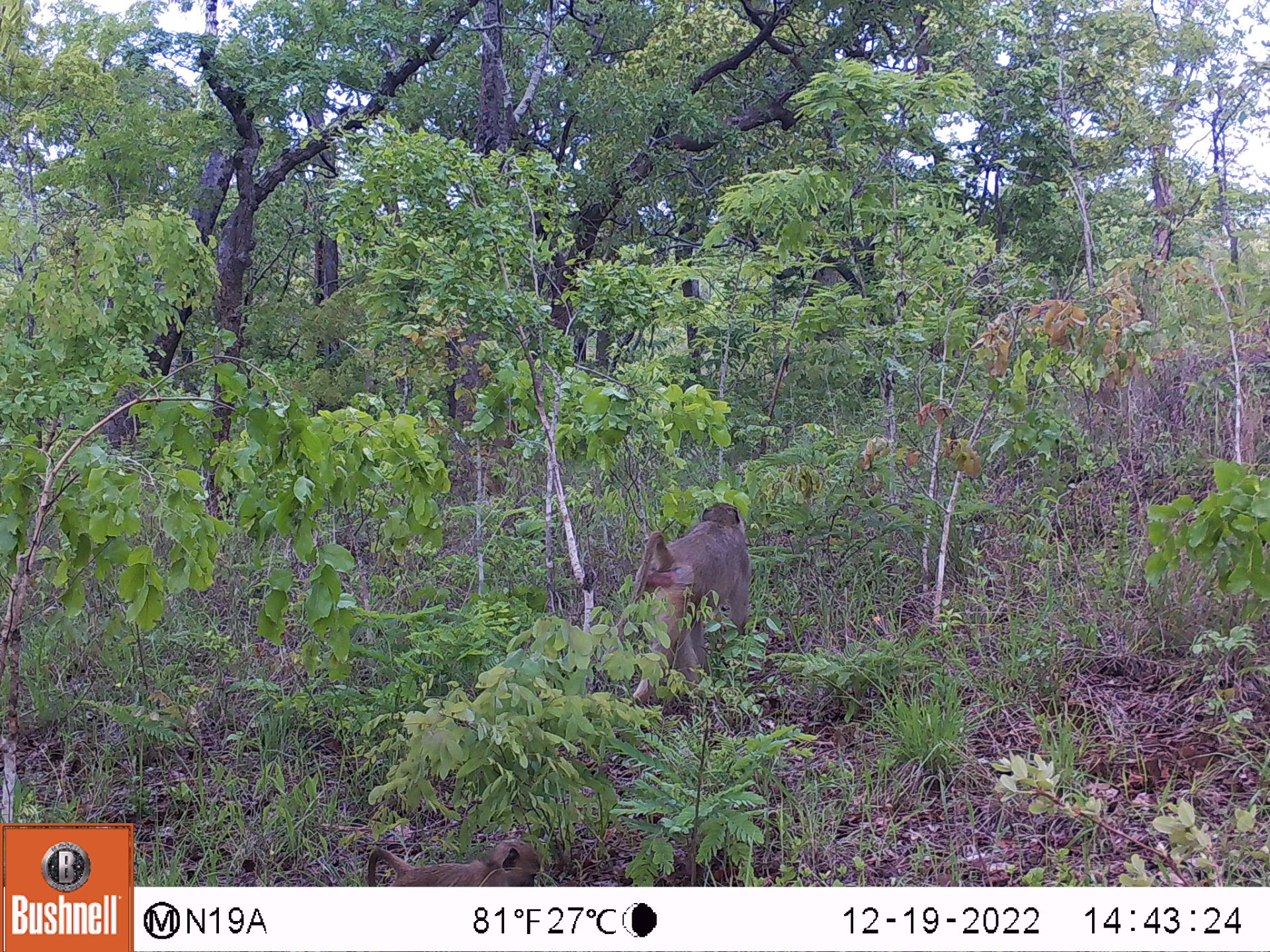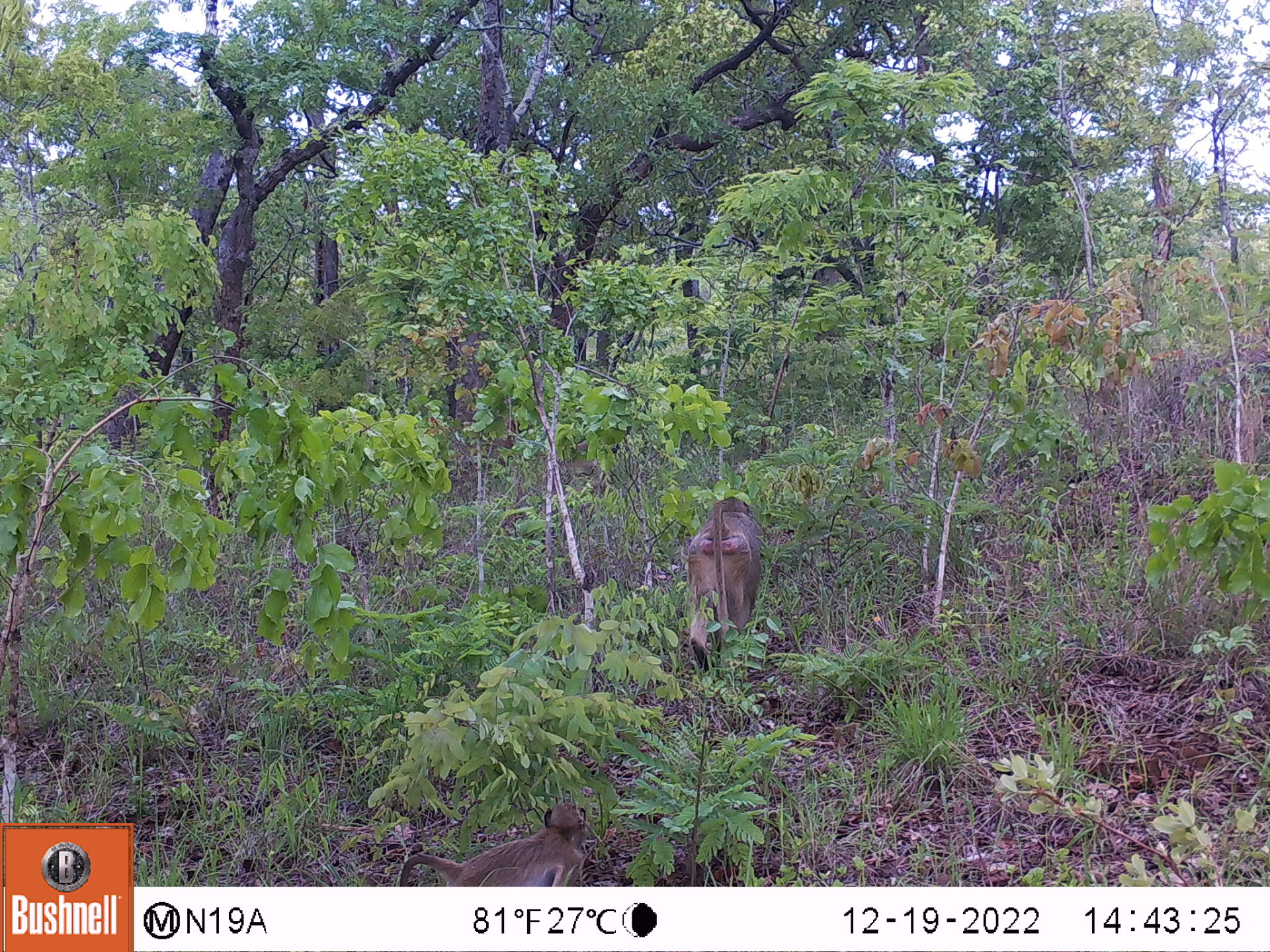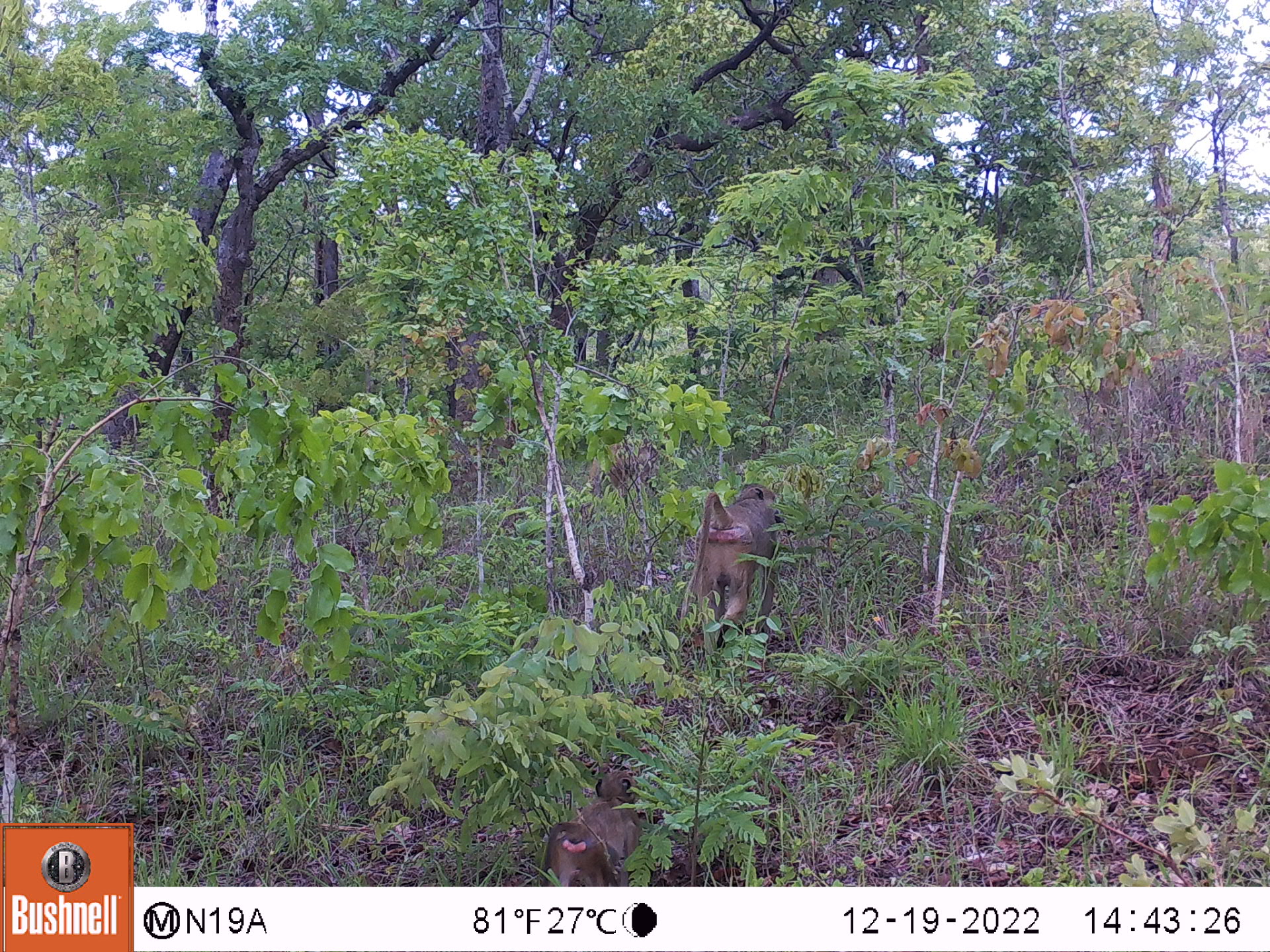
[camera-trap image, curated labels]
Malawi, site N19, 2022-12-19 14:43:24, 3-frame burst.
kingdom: Animalia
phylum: Chordata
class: Mammalia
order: Primates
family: Cercopithecidae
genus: Papio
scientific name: Papio cynocephalus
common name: yellow baboon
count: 2